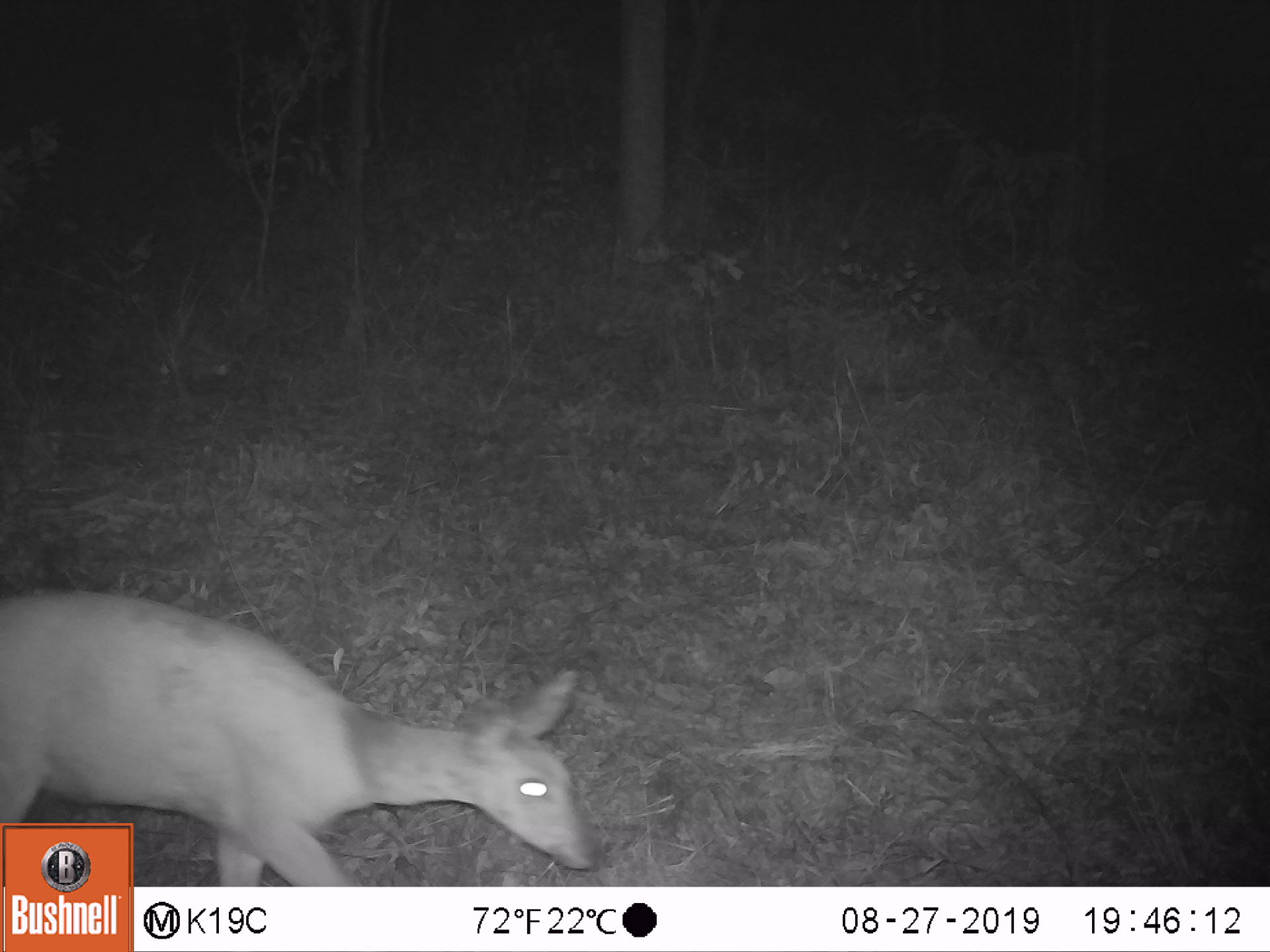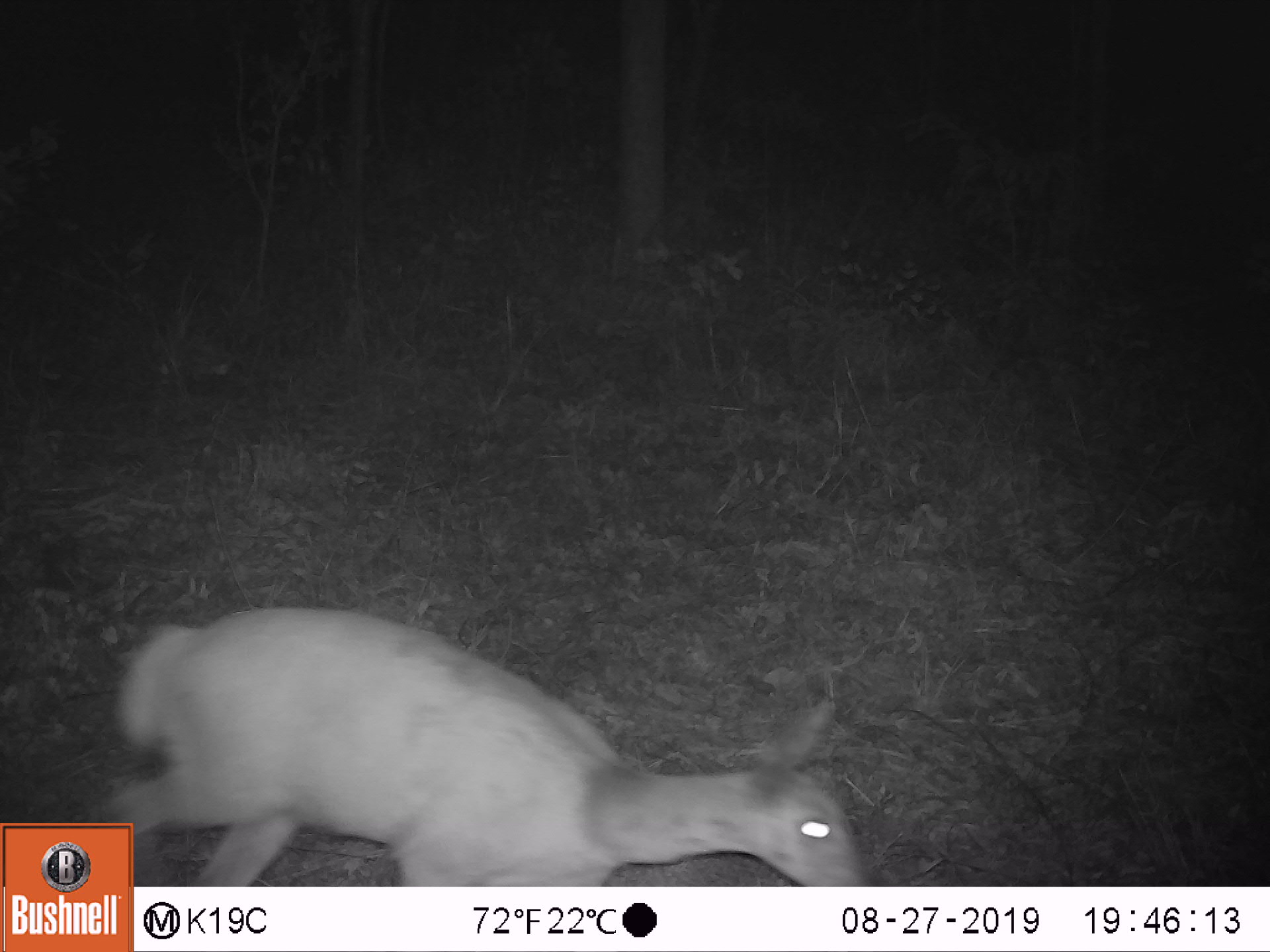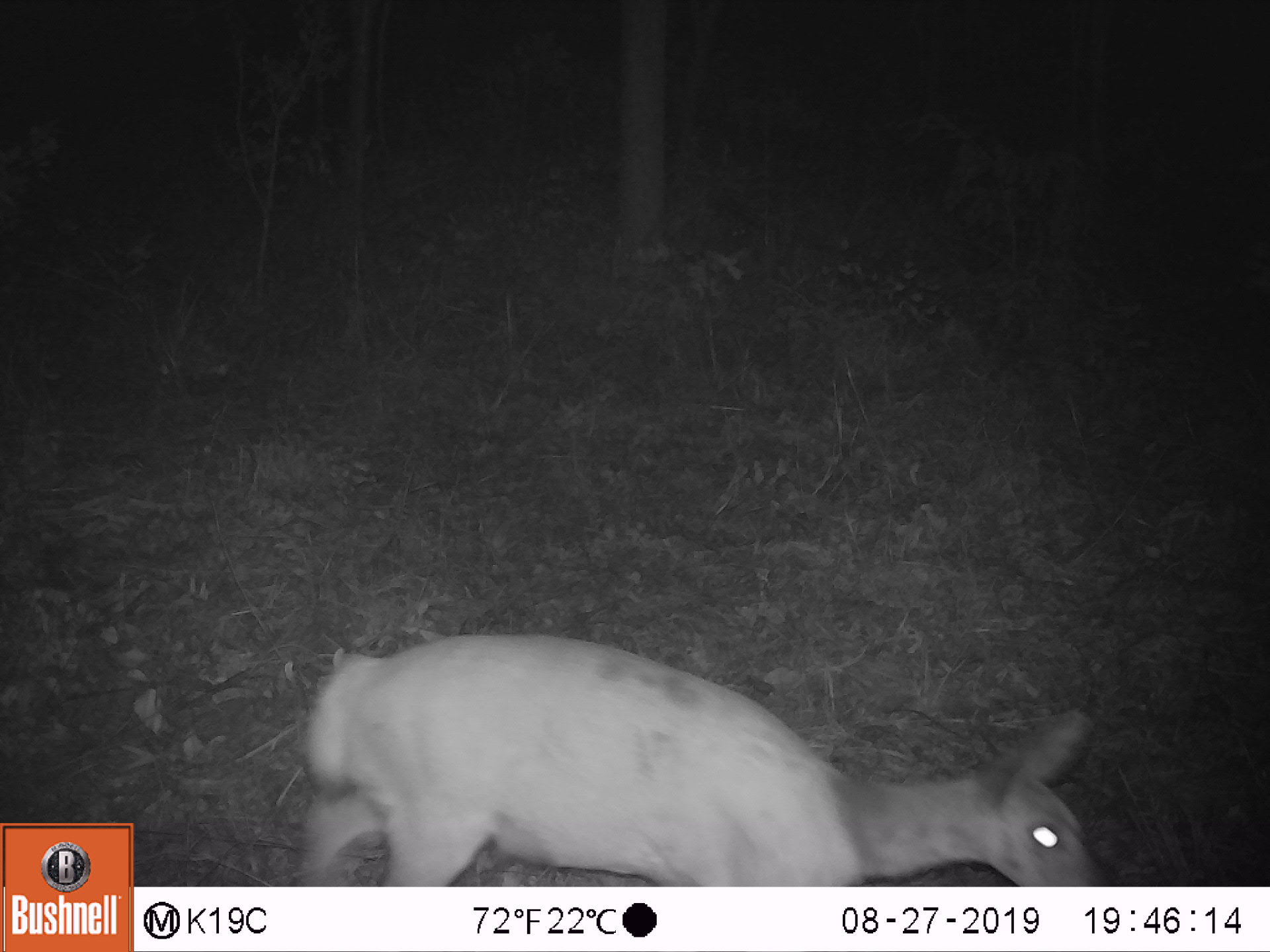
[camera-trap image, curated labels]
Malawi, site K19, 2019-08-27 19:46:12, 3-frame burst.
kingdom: Animalia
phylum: Chordata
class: Mammalia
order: Artiodactyla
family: Bovidae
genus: Tragelaphus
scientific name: Tragelaphus sylvaticus sylvaticus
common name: cape bushbuck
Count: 1.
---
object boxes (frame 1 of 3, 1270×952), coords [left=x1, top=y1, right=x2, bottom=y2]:
cape bushbuck: [left=139, top=597, right=608, bottom=884]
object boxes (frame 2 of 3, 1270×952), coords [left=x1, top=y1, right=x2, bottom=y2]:
cape bushbuck: [left=137, top=605, right=868, bottom=884]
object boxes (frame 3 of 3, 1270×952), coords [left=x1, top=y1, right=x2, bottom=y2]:
cape bushbuck: [left=294, top=627, right=1103, bottom=884]